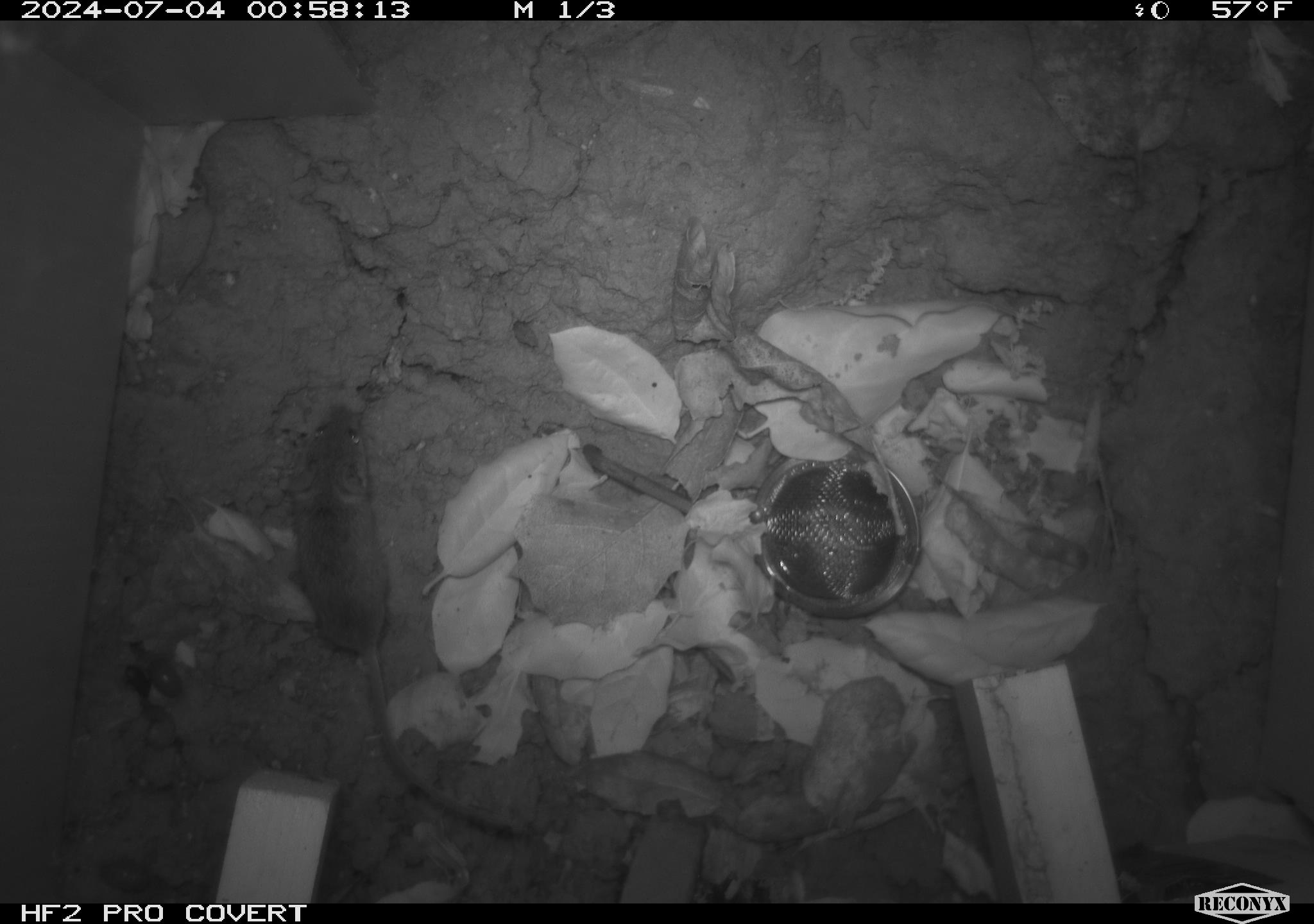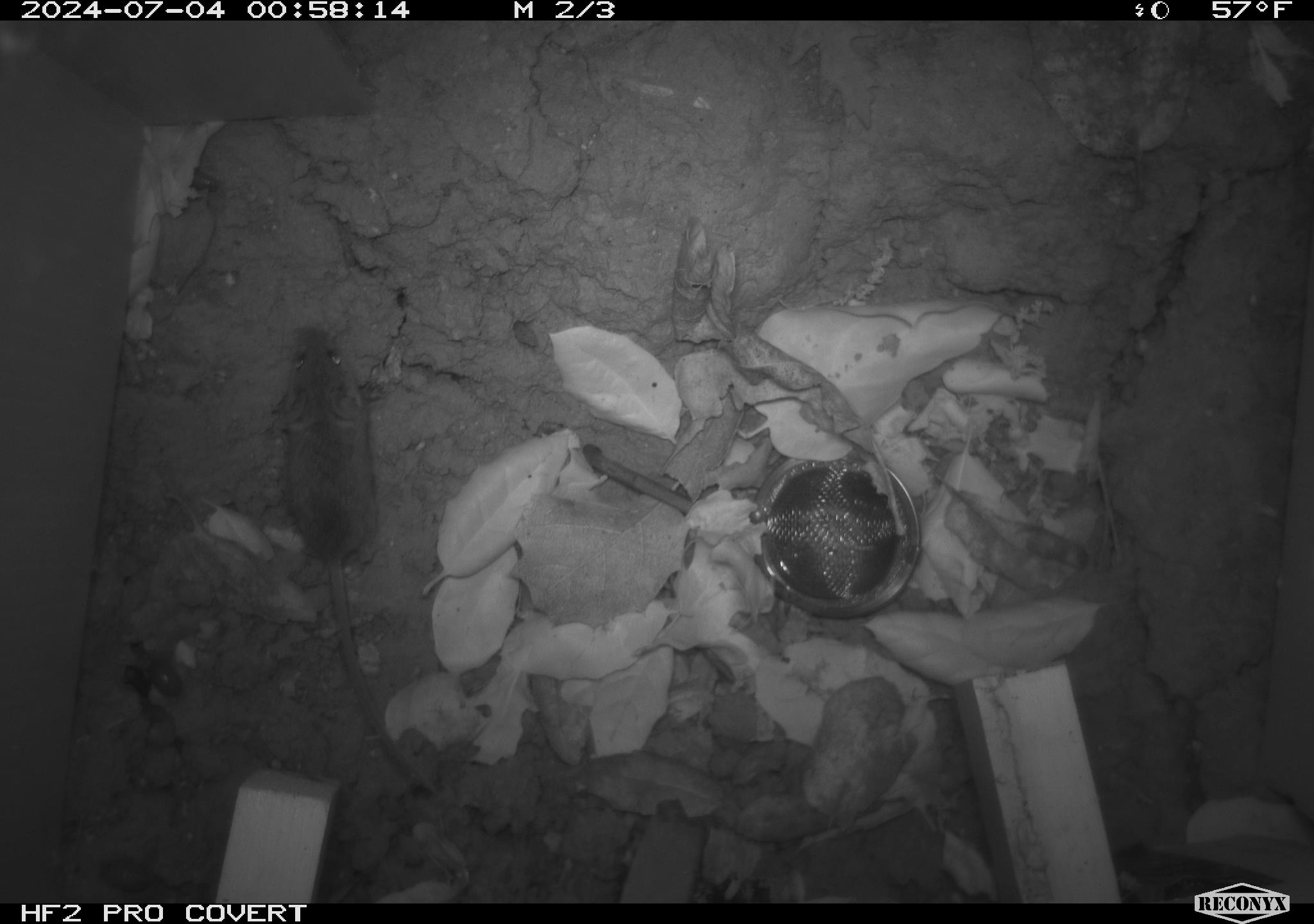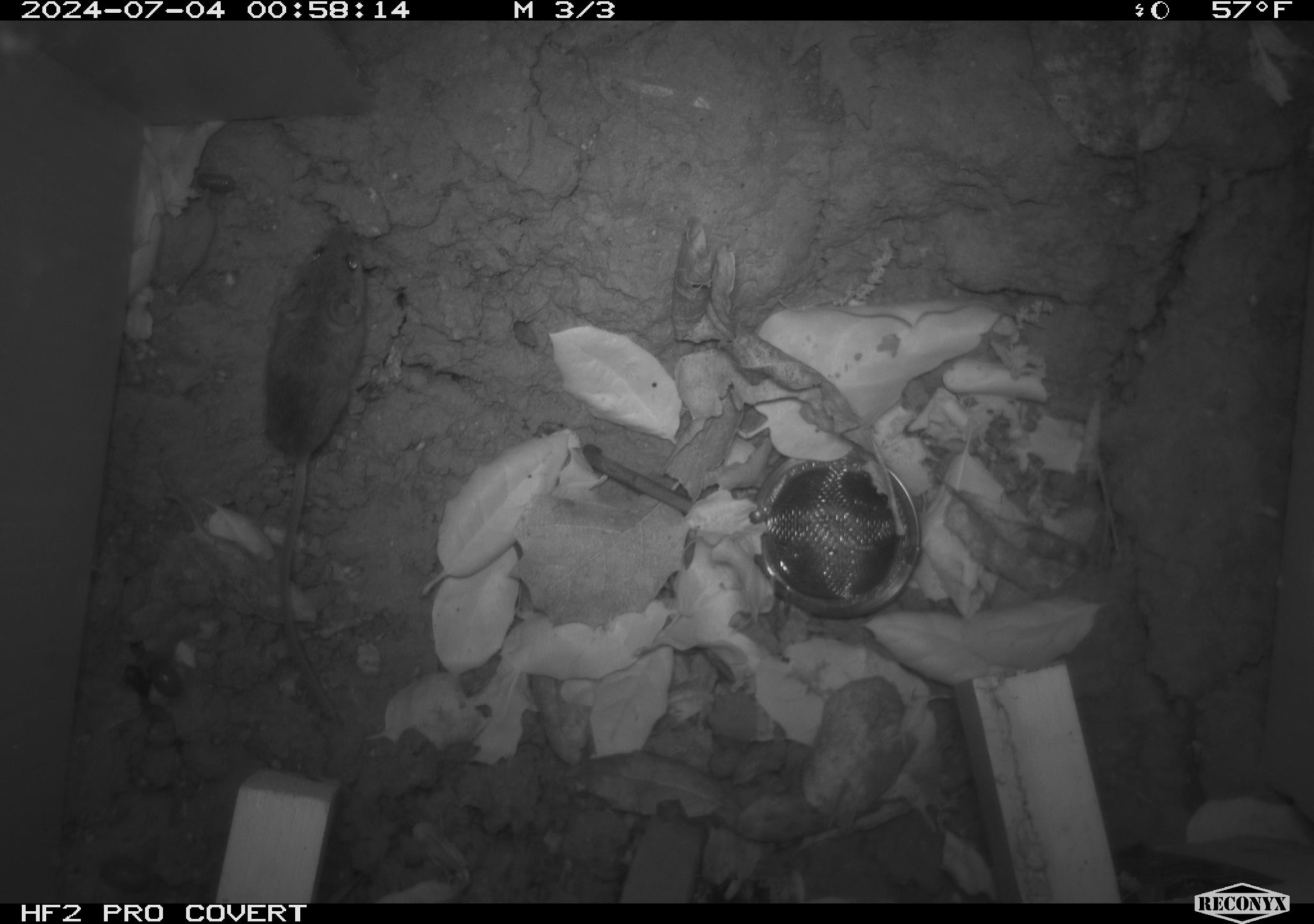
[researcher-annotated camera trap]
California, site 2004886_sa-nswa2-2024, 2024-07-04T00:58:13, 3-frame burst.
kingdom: Animalia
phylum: Chordata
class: Mammalia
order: Rodentia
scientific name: Rodentia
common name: rodent